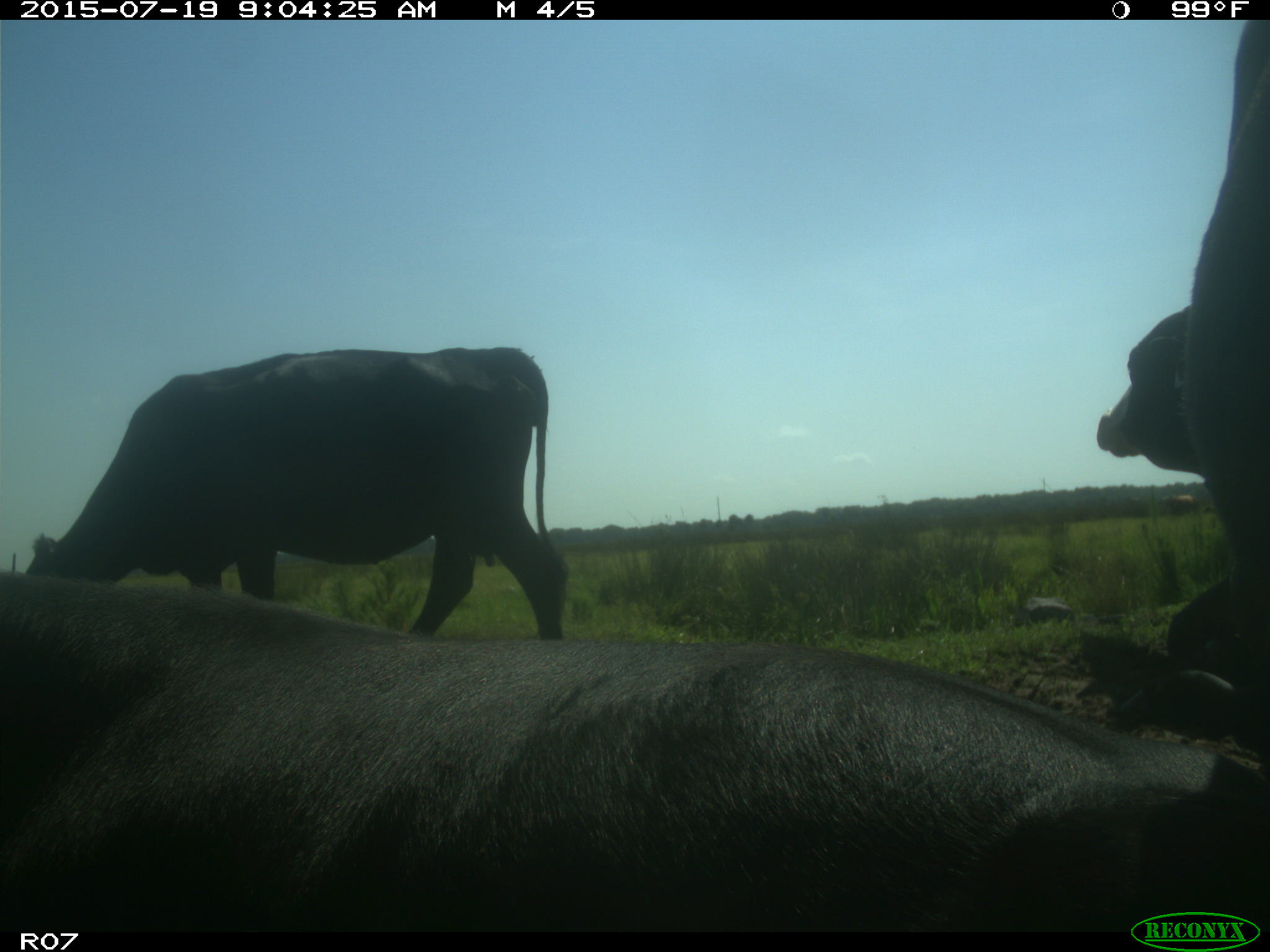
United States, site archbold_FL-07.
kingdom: Animalia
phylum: Chordata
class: Mammalia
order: Artiodactyla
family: Bovidae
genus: Bos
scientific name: Bos taurus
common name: domestic cow